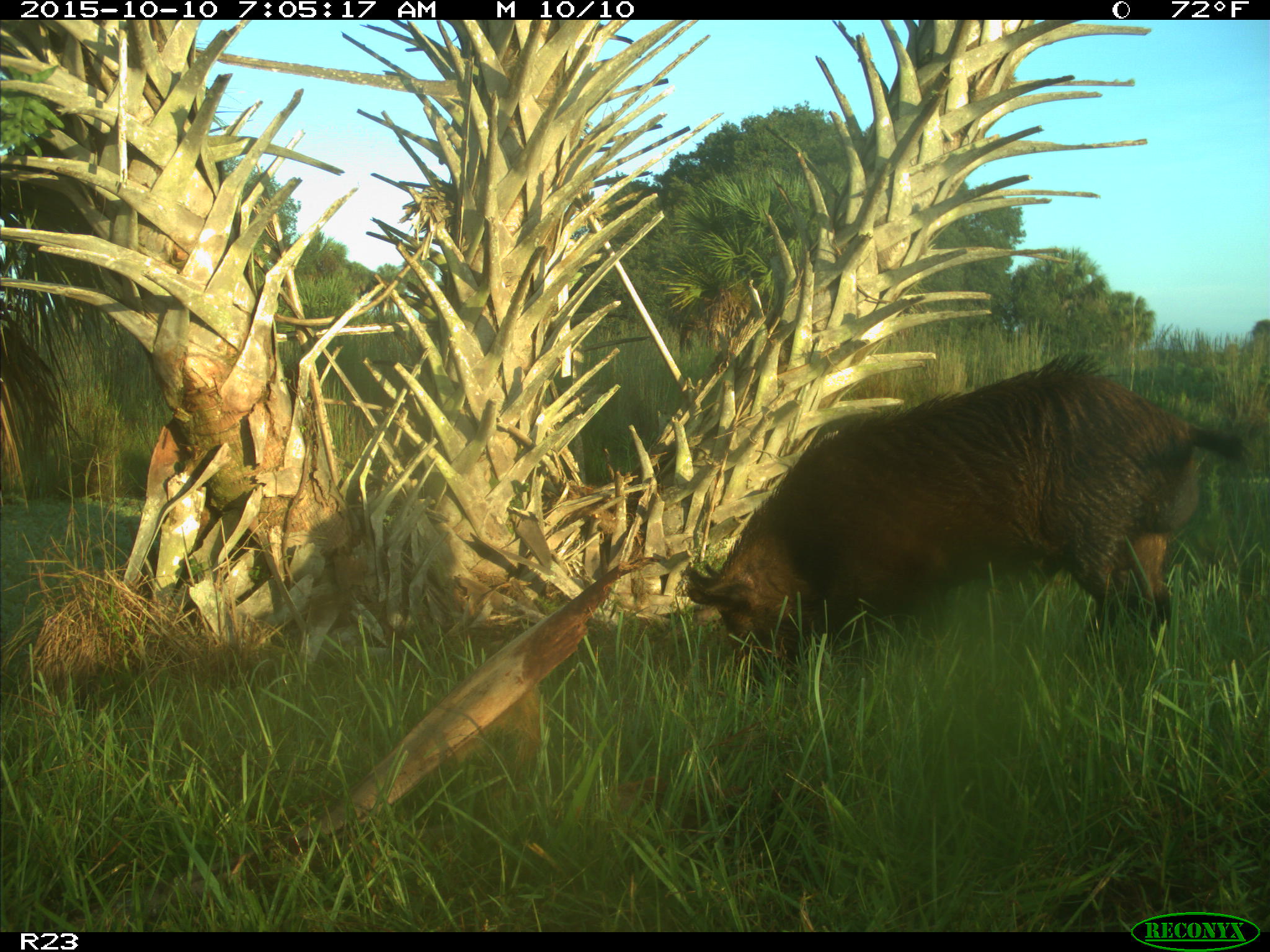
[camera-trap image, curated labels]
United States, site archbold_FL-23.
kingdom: Animalia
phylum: Chordata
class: Mammalia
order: Artiodactyla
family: Suidae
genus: Sus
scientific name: Sus scrofa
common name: wild boar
Sus scrofa (wild boar).